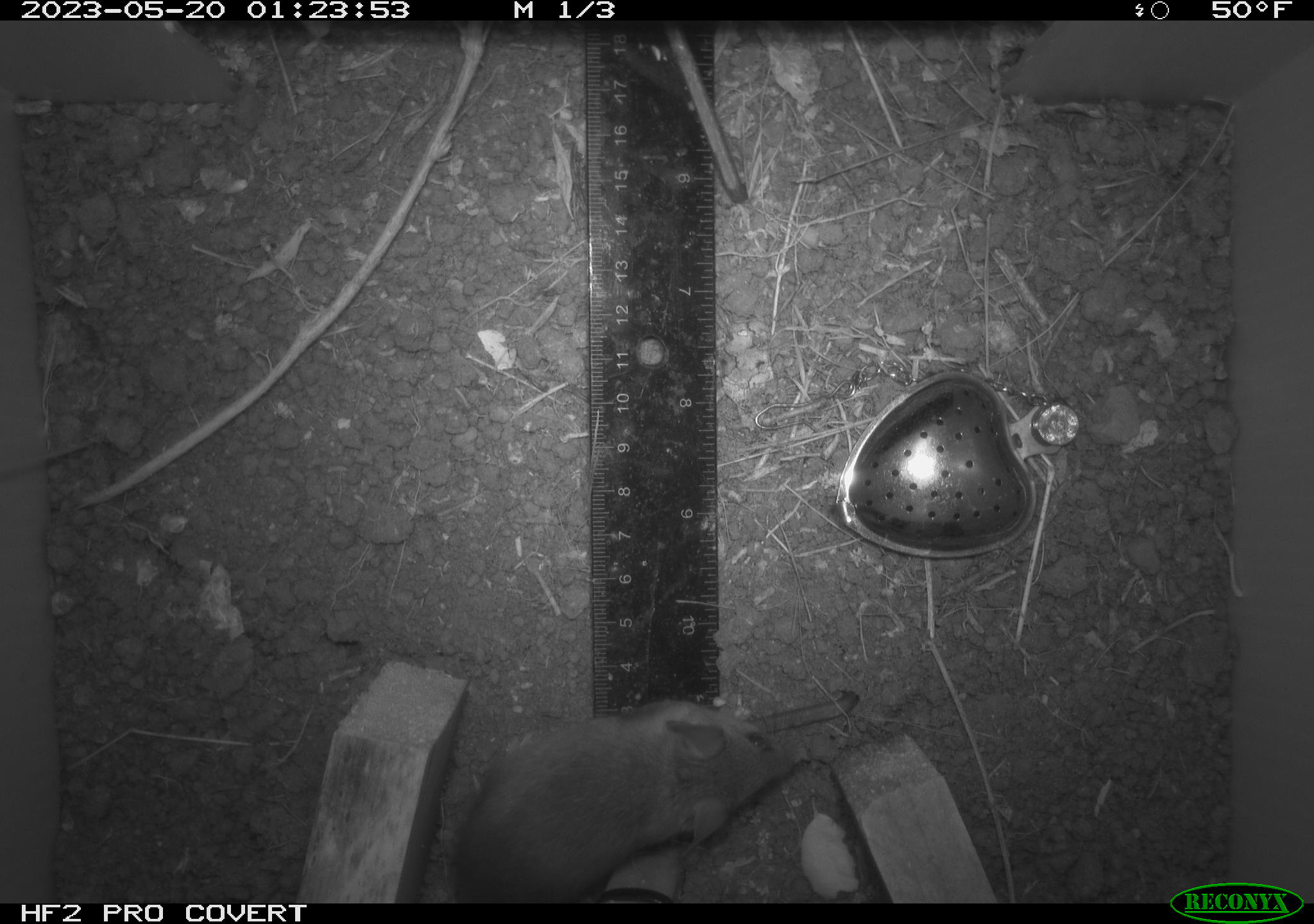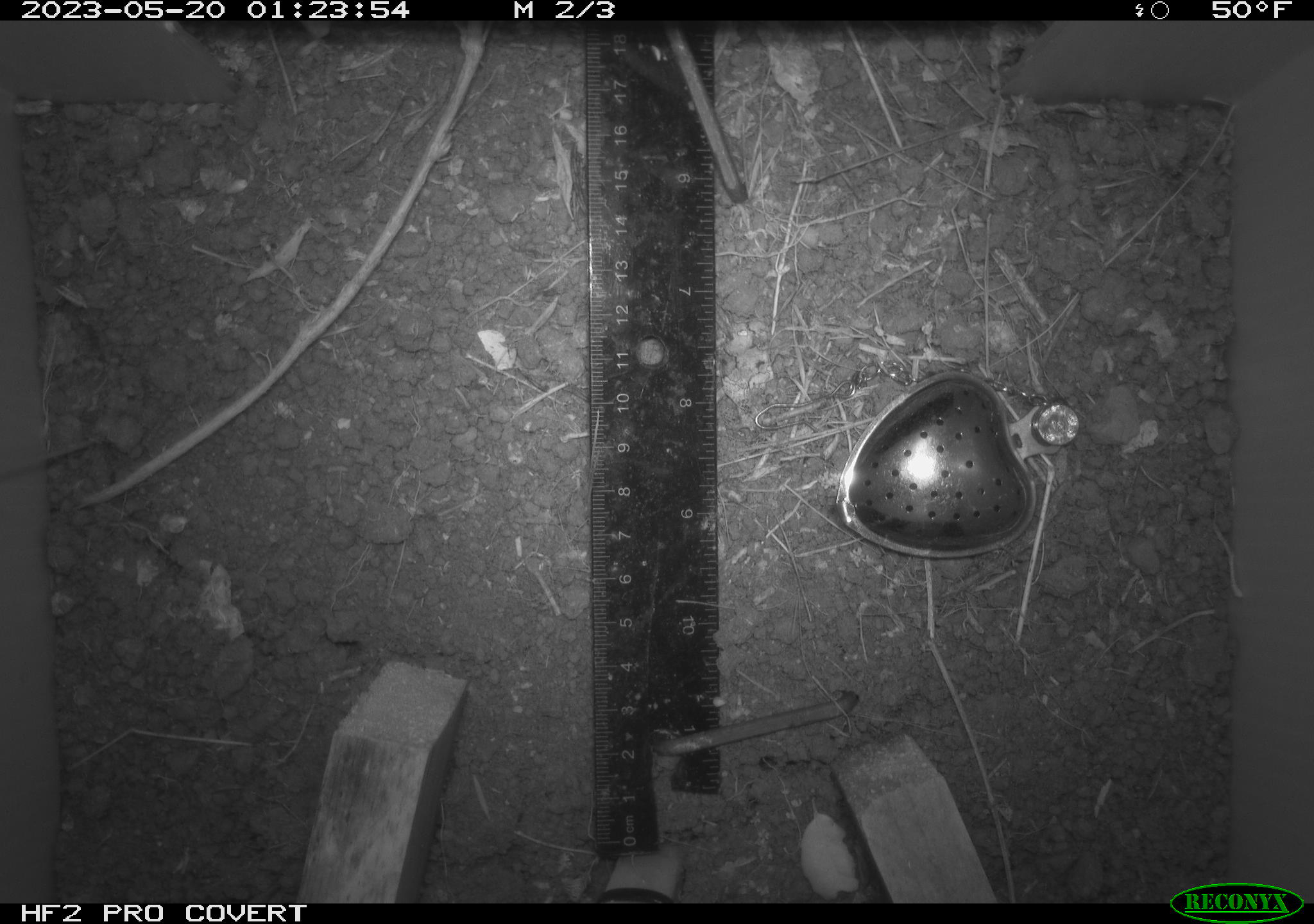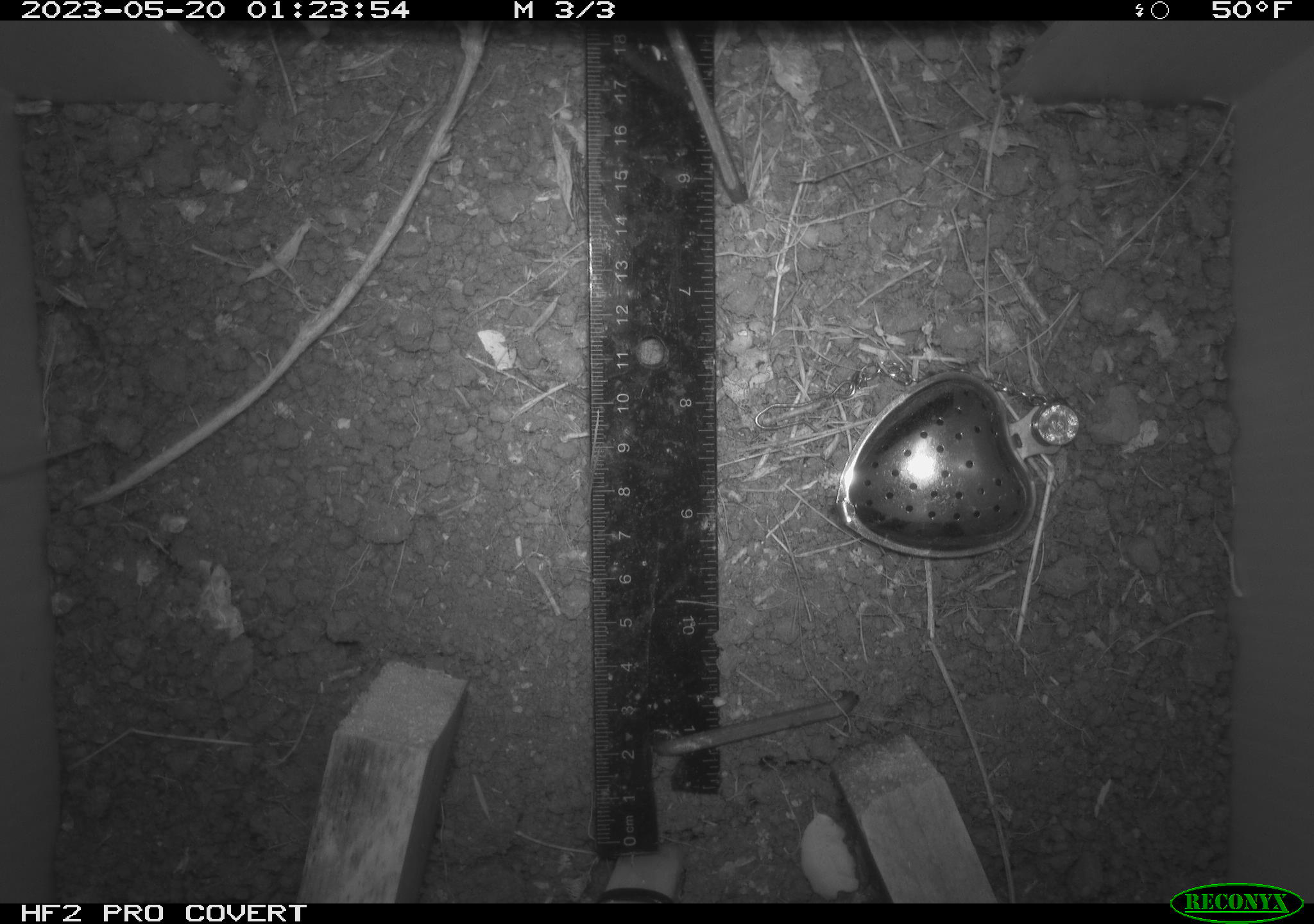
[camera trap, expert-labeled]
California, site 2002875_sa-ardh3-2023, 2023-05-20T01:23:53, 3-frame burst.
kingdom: Animalia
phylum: Chordata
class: Mammalia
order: Rodentia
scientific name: Rodentia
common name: mouse species